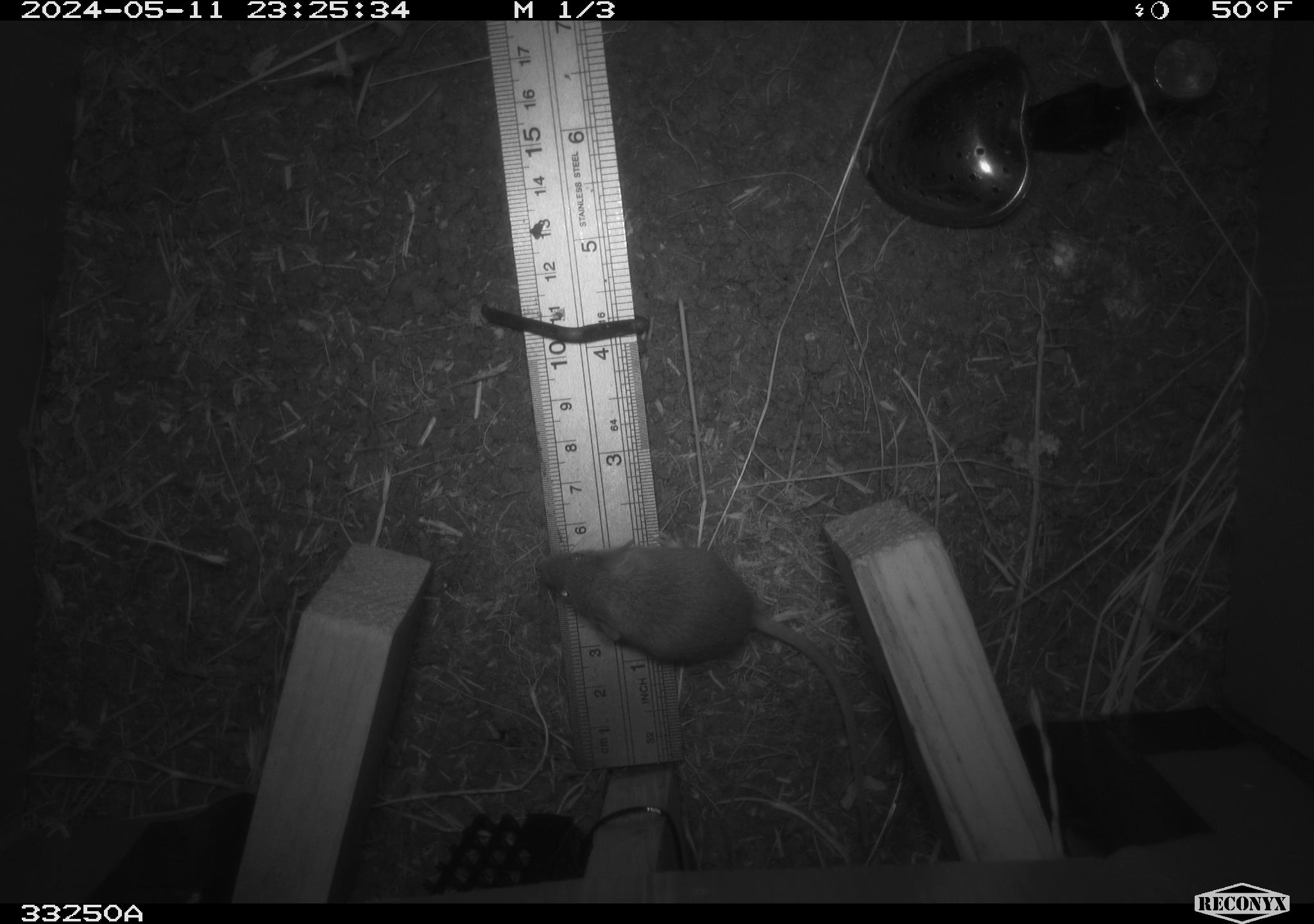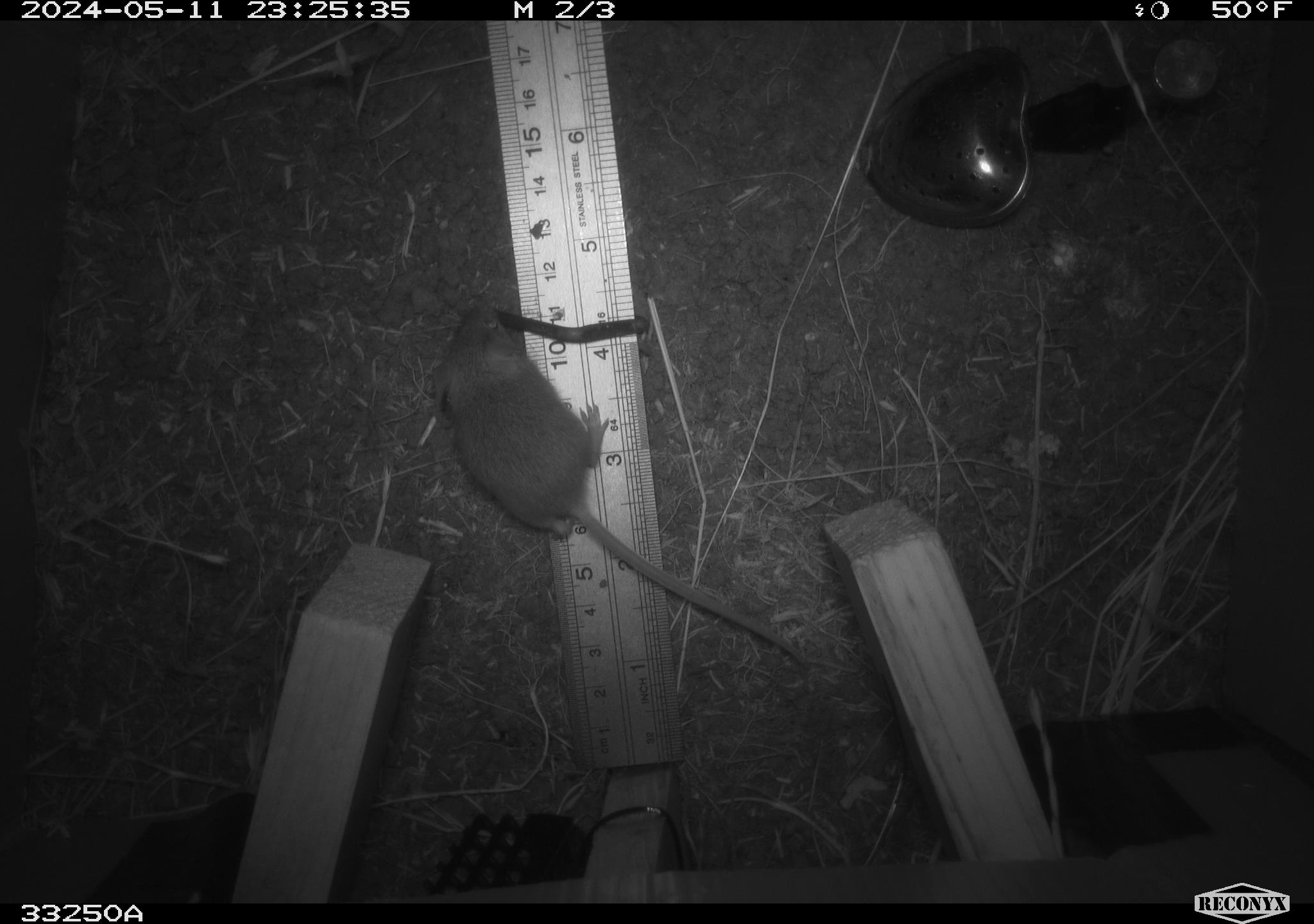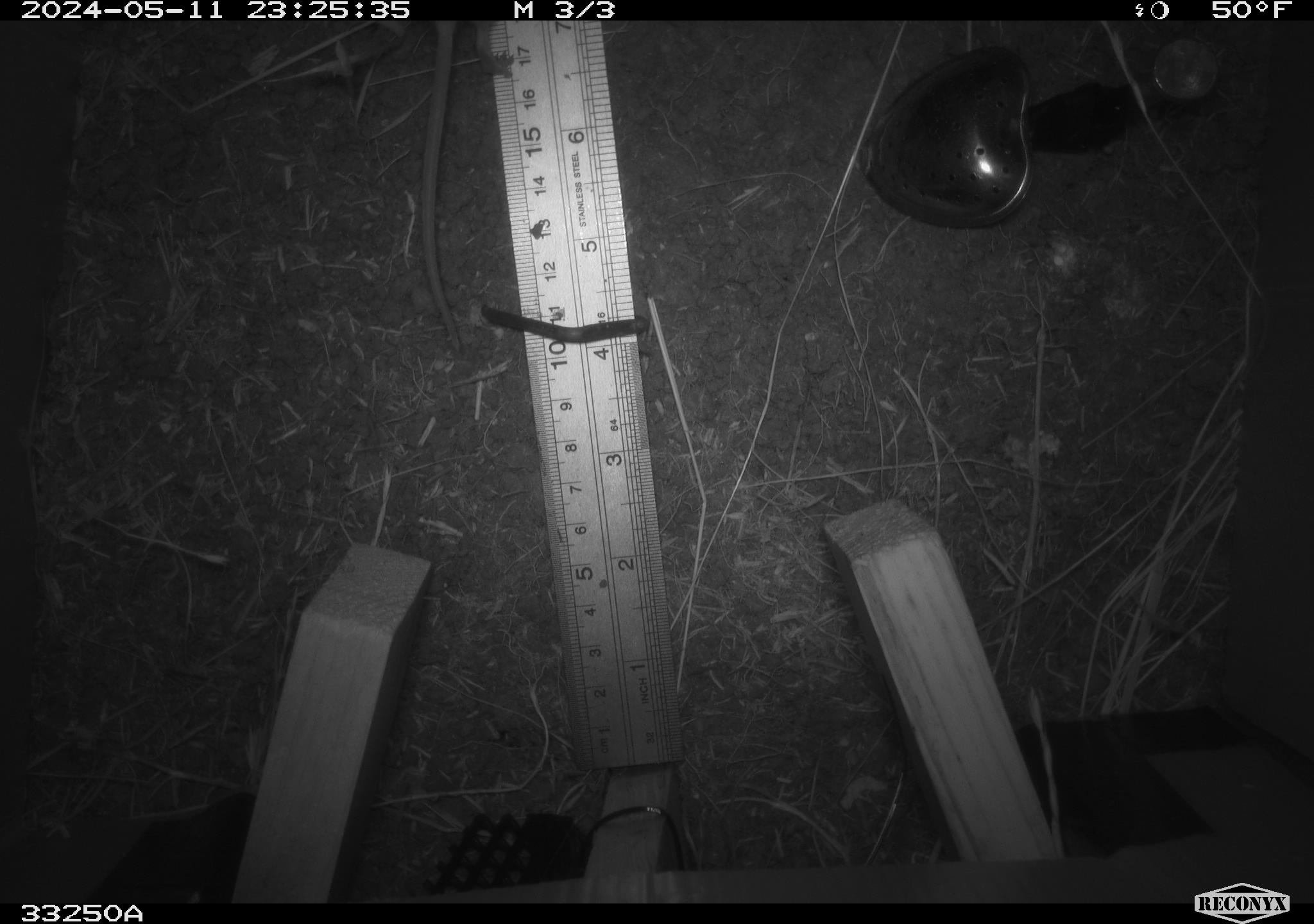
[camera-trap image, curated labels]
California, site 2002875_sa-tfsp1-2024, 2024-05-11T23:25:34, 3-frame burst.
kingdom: Animalia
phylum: Chordata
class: Mammalia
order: Rodentia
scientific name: Rodentia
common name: mouse species